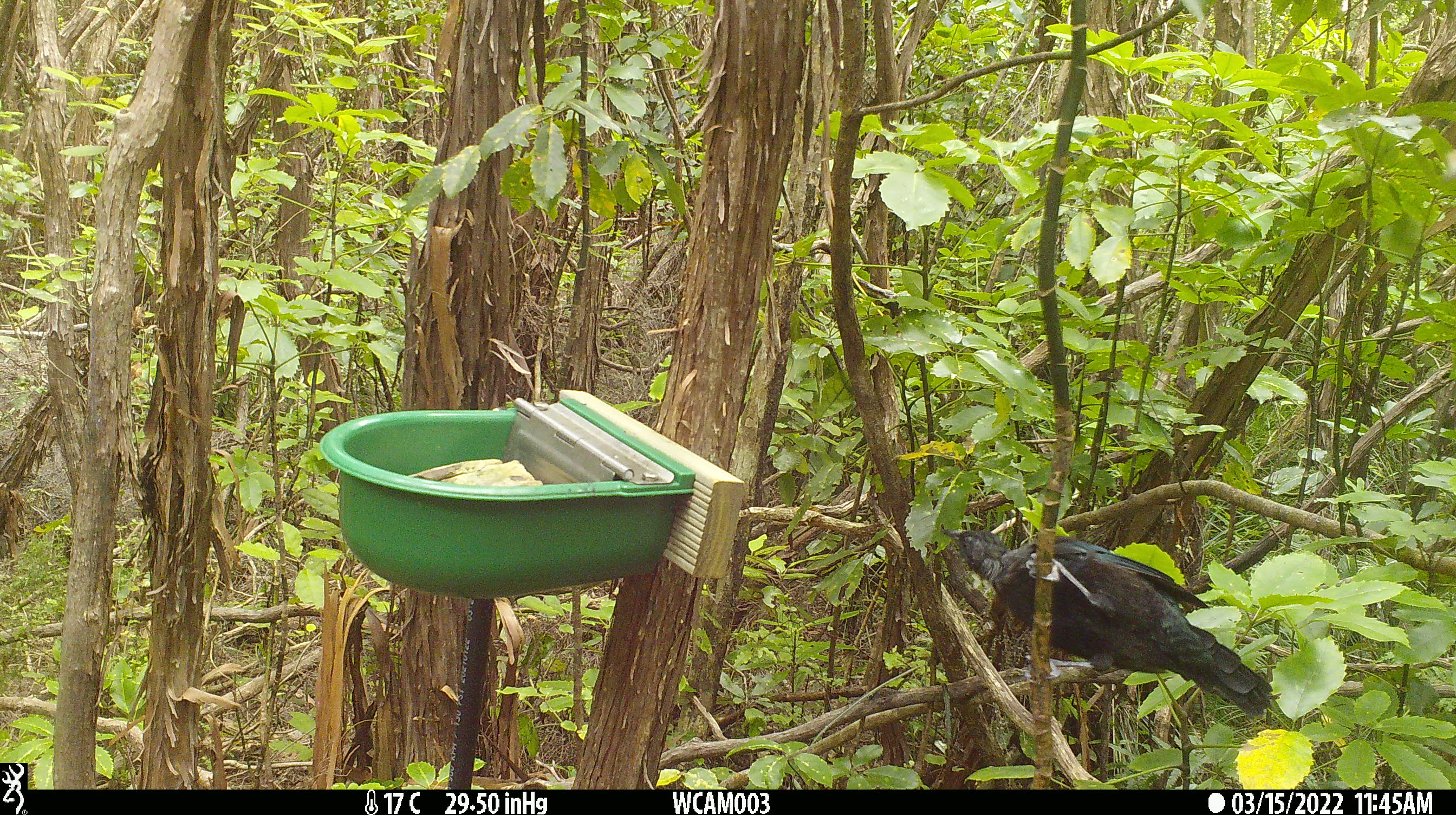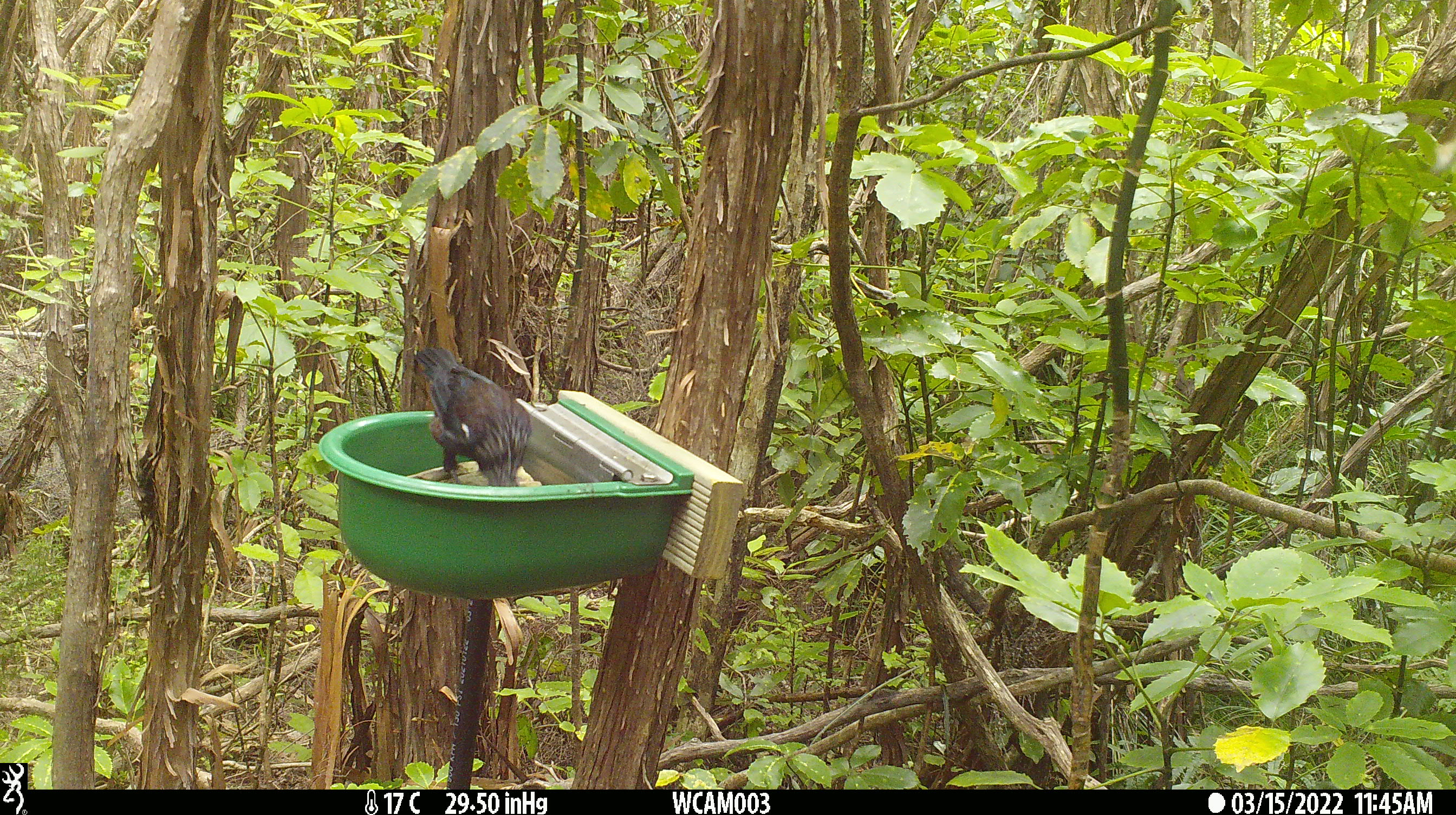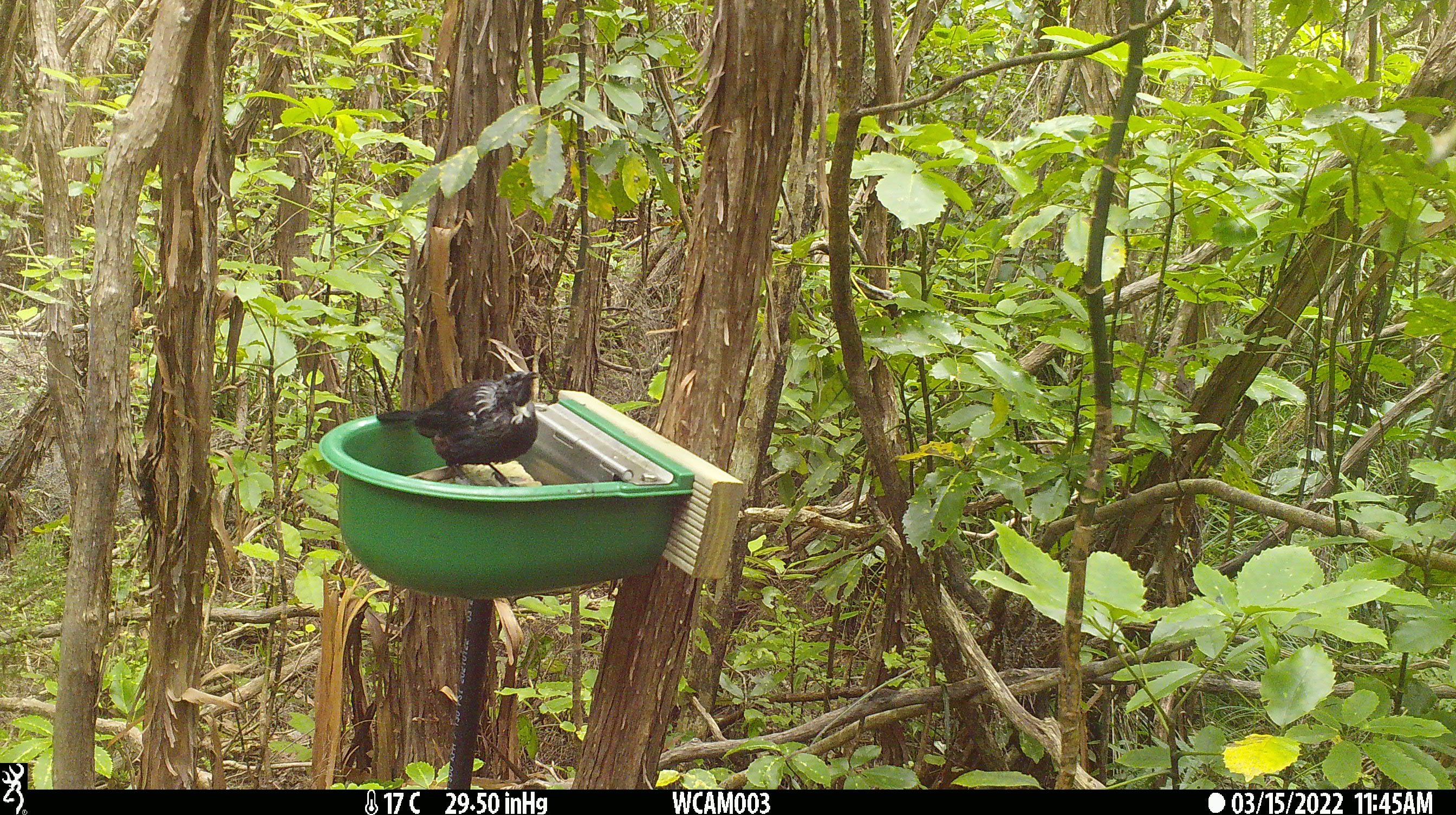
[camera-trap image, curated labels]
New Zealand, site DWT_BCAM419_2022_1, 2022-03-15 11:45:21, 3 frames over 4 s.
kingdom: Animalia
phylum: Chordata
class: Aves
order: Passeriformes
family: Meliphagidae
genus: Prosthemadera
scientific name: Prosthemadera novaeseelandiae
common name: tui